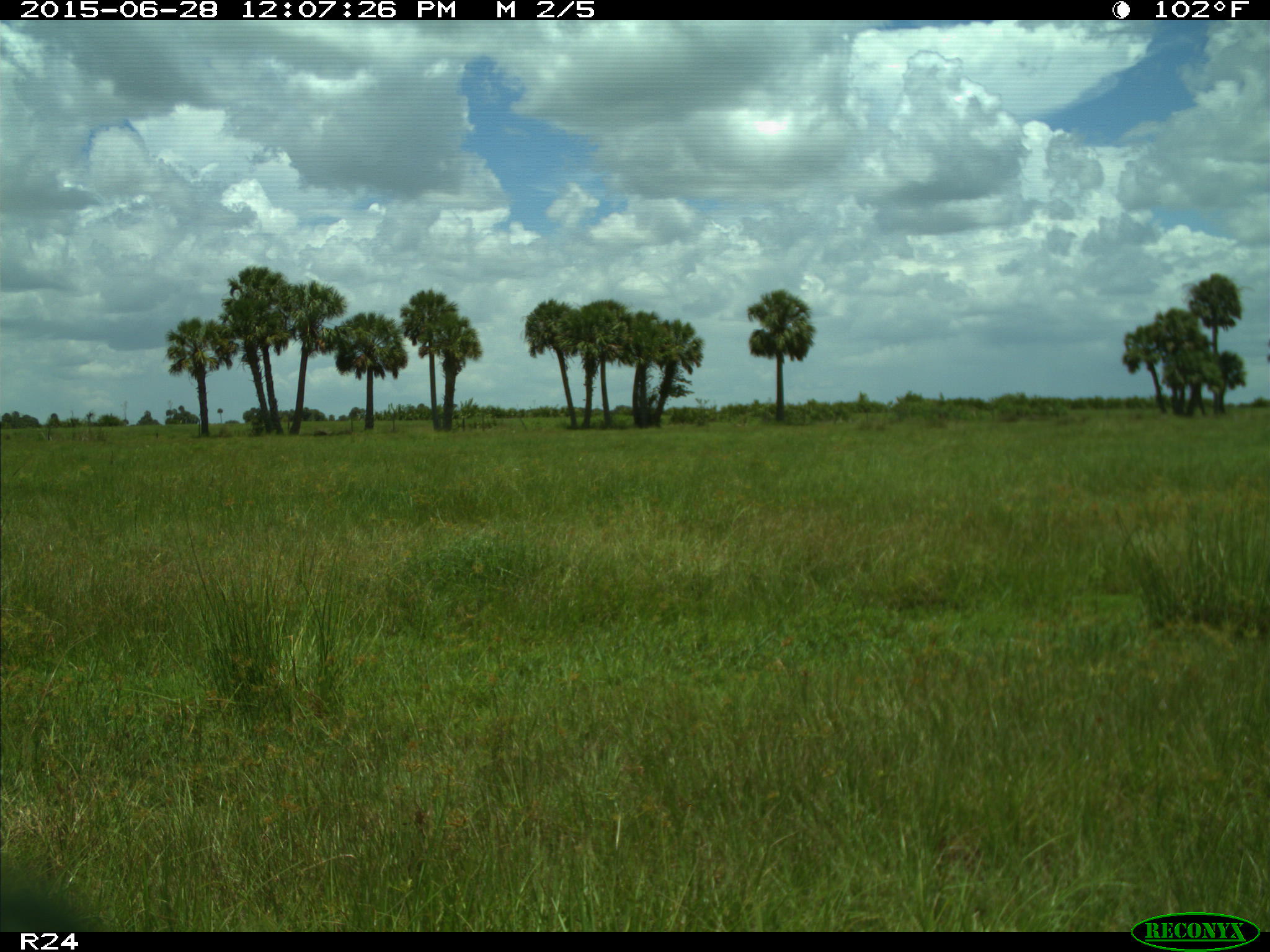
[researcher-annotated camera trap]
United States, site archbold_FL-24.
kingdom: Animalia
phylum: Chordata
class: Mammalia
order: Artiodactyla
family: Bovidae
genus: Bos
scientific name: Bos taurus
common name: domestic cow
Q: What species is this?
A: Bos taurus (domestic cow).